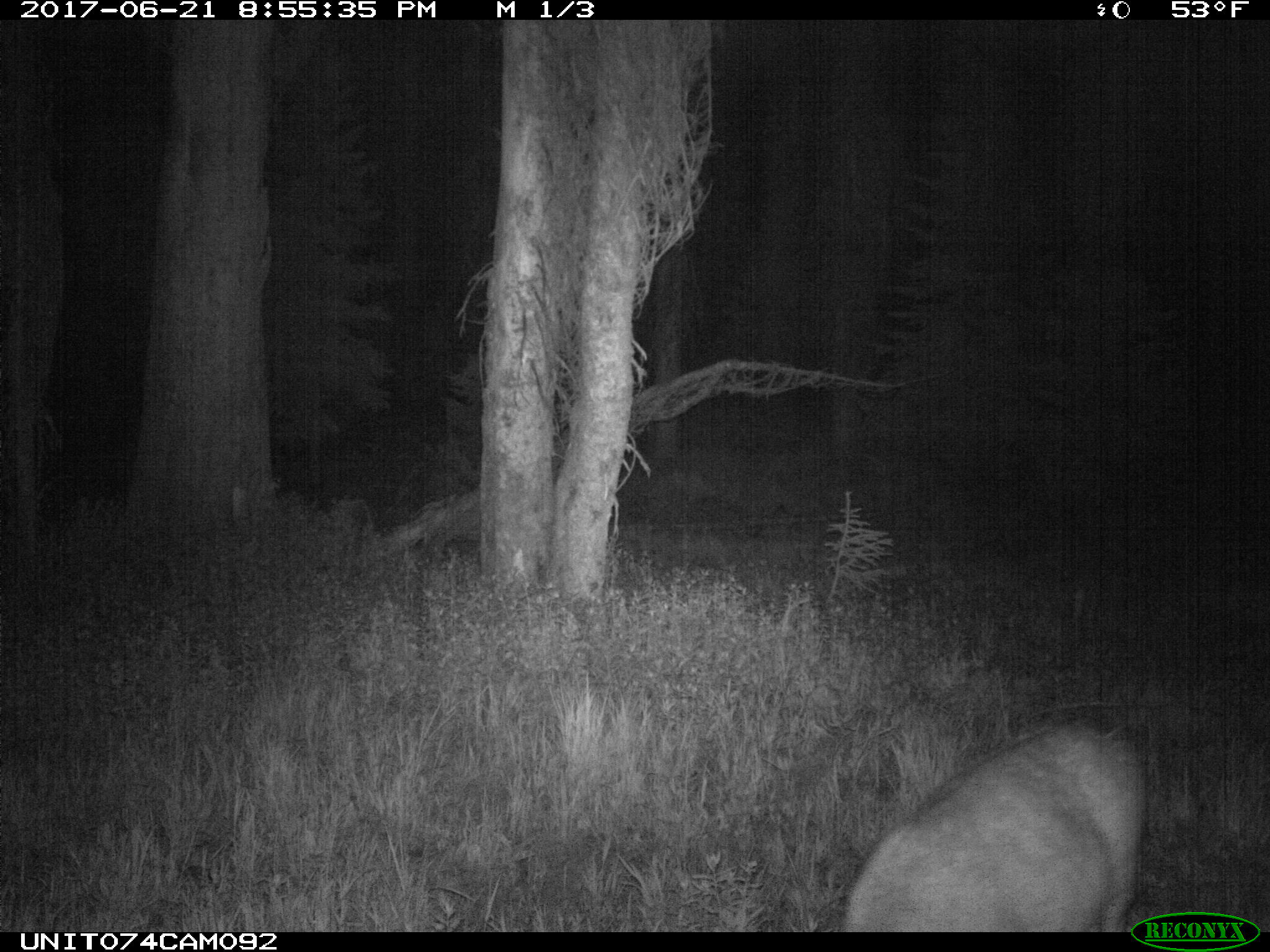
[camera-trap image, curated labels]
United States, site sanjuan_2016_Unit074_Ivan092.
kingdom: Animalia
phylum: Chordata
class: Mammalia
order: Artiodactyla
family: Cervidae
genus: Odocoileus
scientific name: Odocoileus hemionus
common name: mule deer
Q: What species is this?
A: Odocoileus hemionus (mule deer).